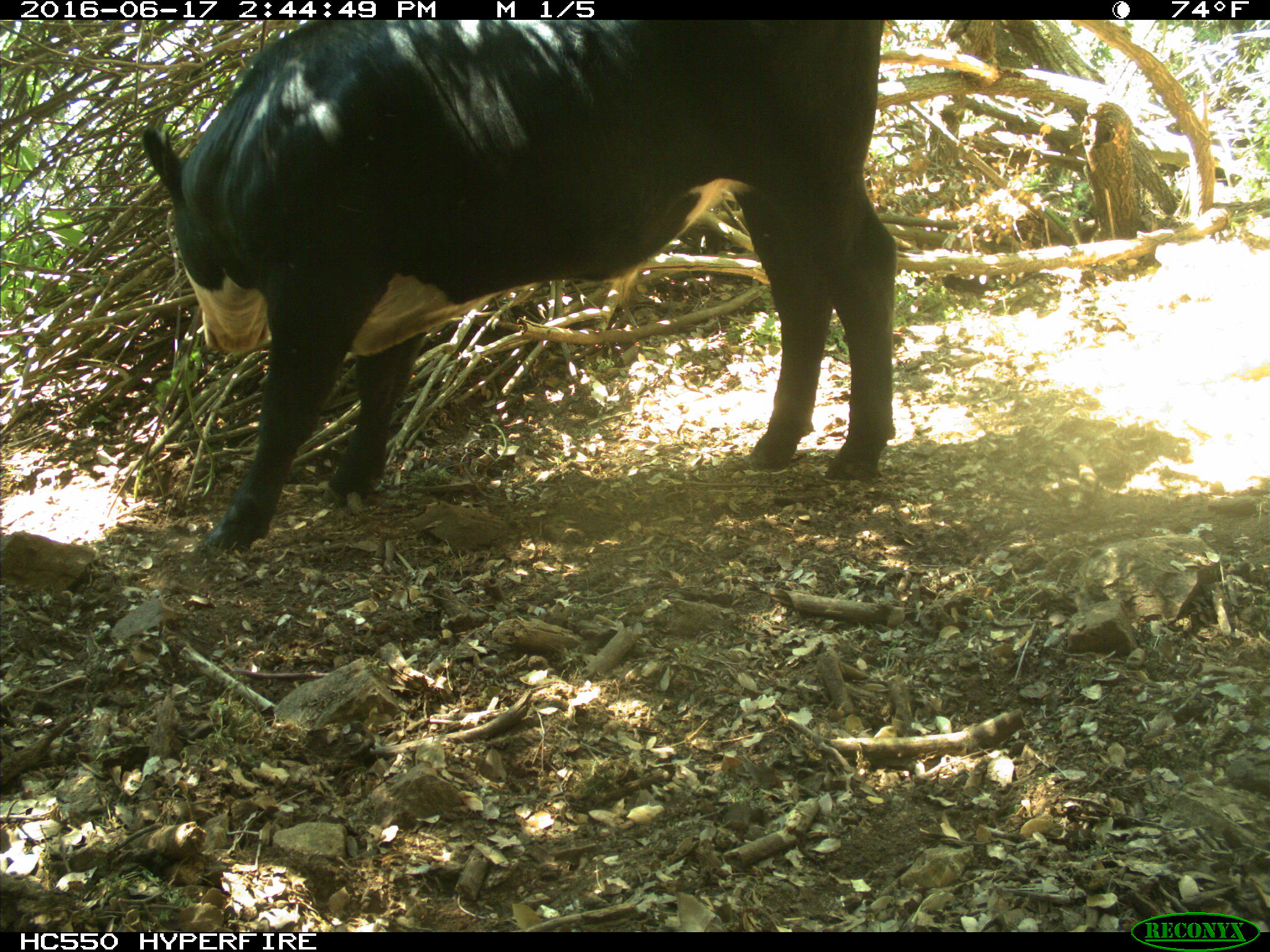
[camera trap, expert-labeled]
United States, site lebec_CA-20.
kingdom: Animalia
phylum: Chordata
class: Mammalia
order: Artiodactyla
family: Bovidae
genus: Bos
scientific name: Bos taurus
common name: domestic cow